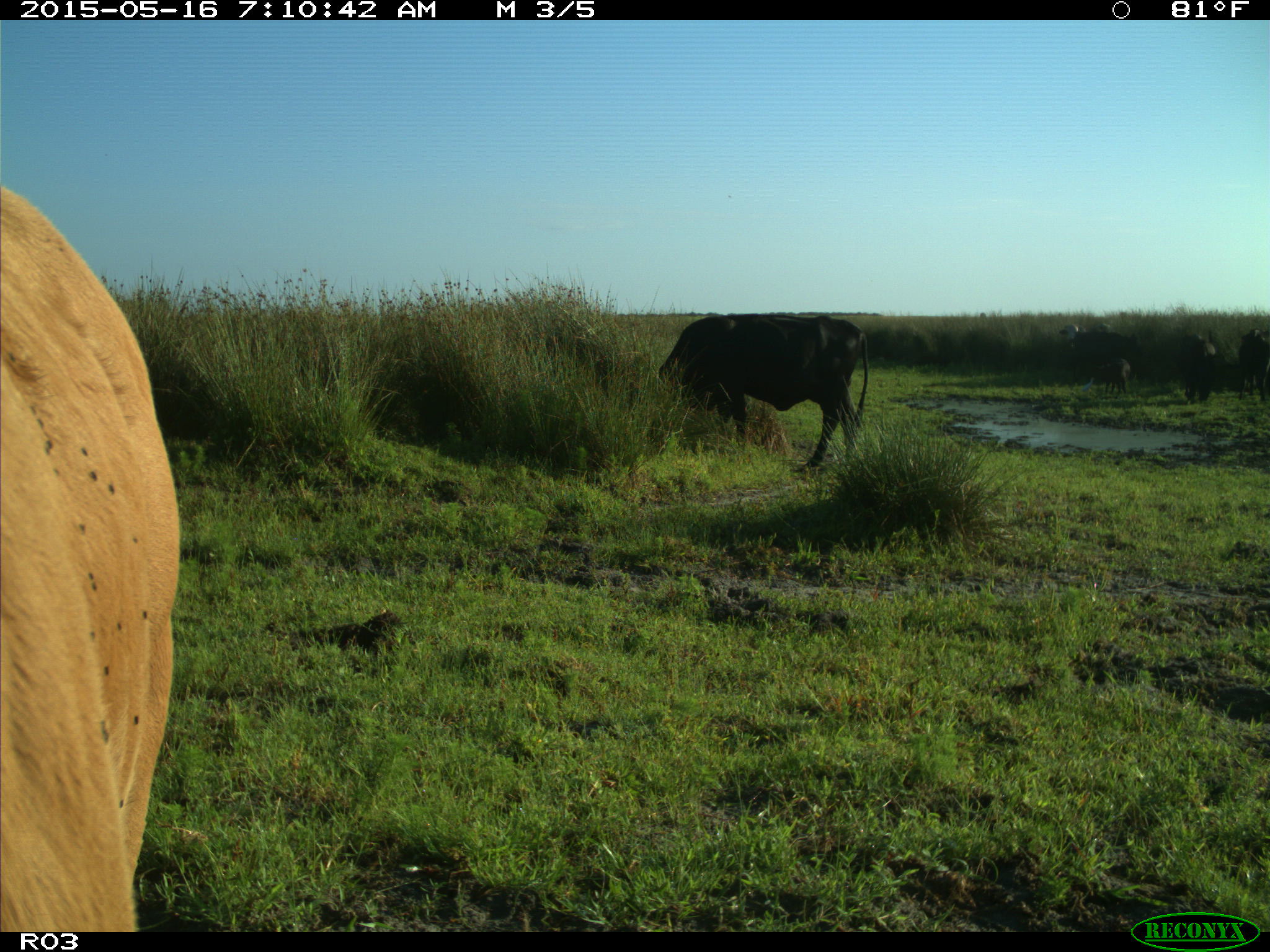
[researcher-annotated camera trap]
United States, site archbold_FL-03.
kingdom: Animalia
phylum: Chordata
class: Mammalia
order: Artiodactyla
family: Bovidae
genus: Bos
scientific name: Bos taurus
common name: domestic cow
Bos taurus (domestic cow).